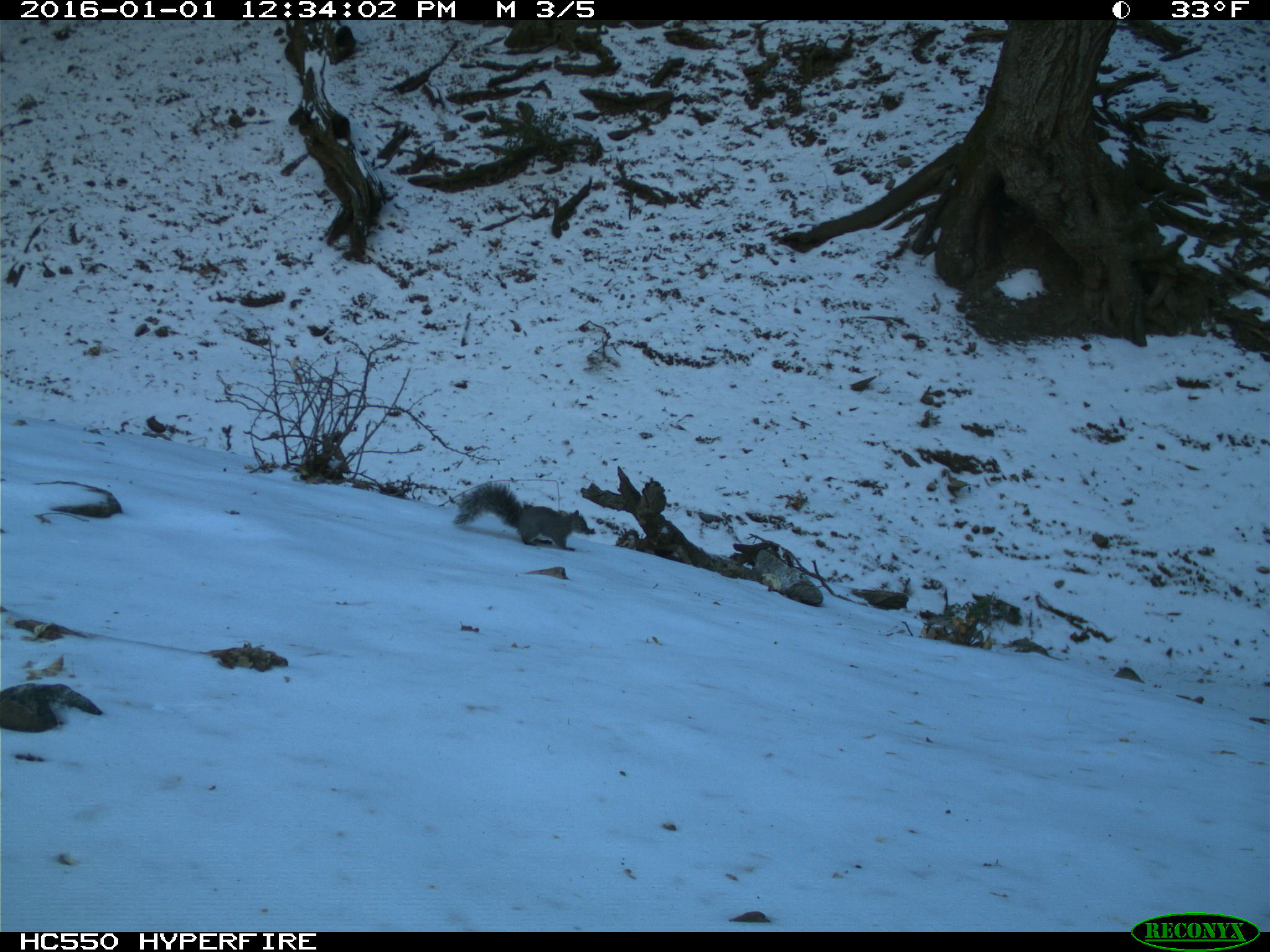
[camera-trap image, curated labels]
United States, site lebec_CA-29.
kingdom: Animalia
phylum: Chordata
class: Mammalia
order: Rodentia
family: Sciuridae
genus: Sciurus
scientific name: Sciurus carolinensis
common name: eastern gray squirrel